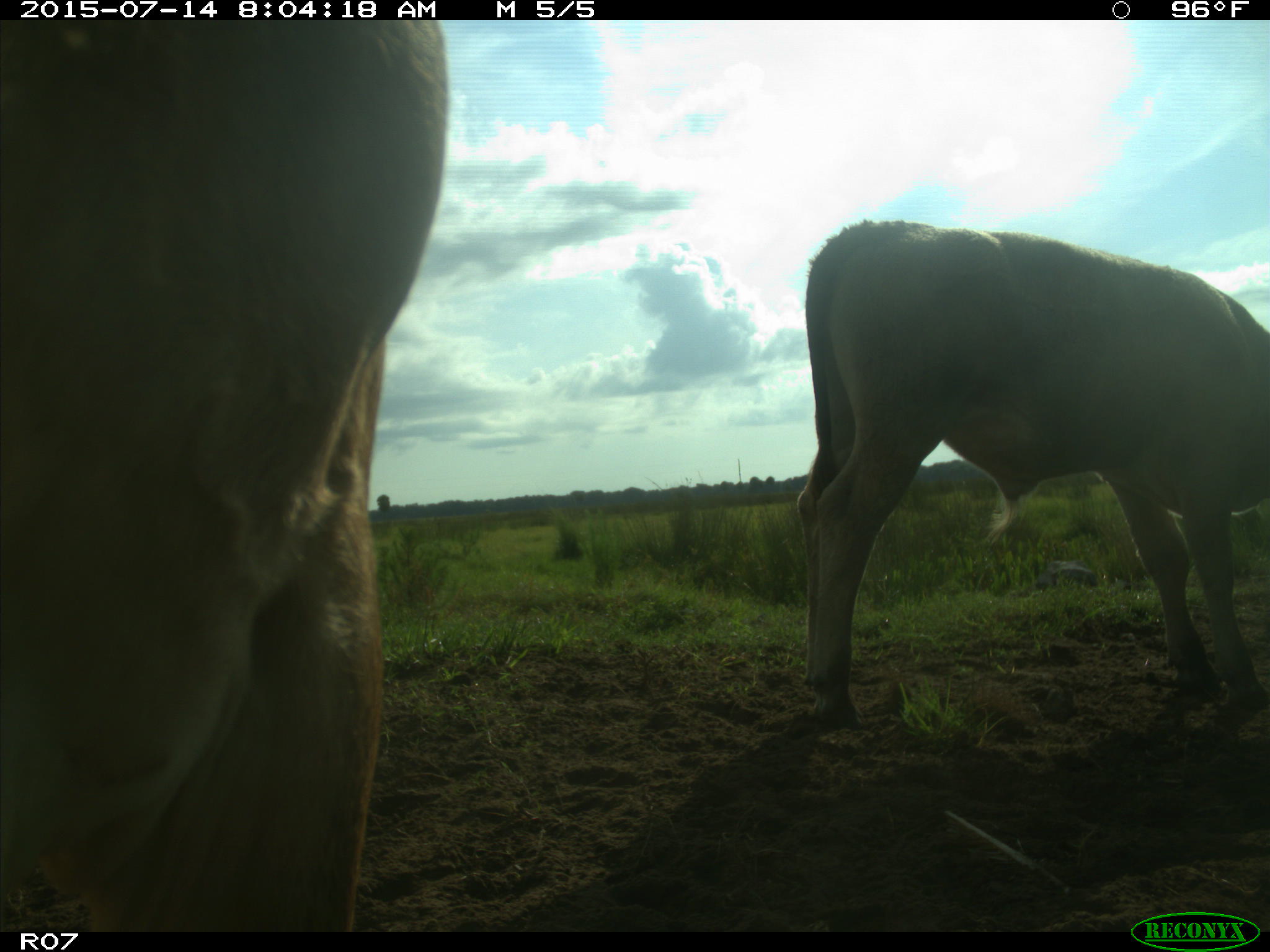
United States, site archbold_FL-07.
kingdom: Animalia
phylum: Chordata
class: Mammalia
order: Artiodactyla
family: Bovidae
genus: Bos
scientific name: Bos taurus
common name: domestic cow